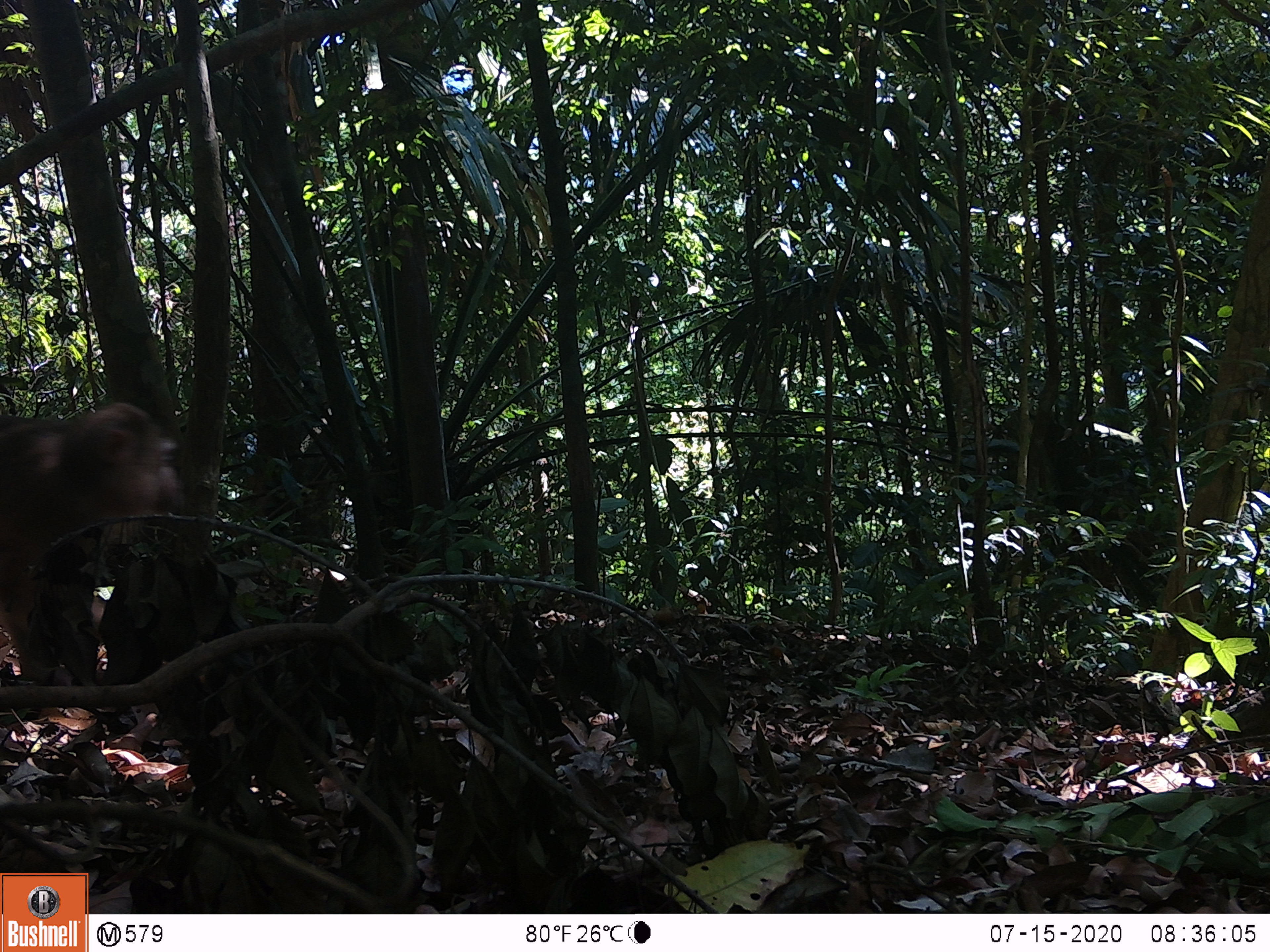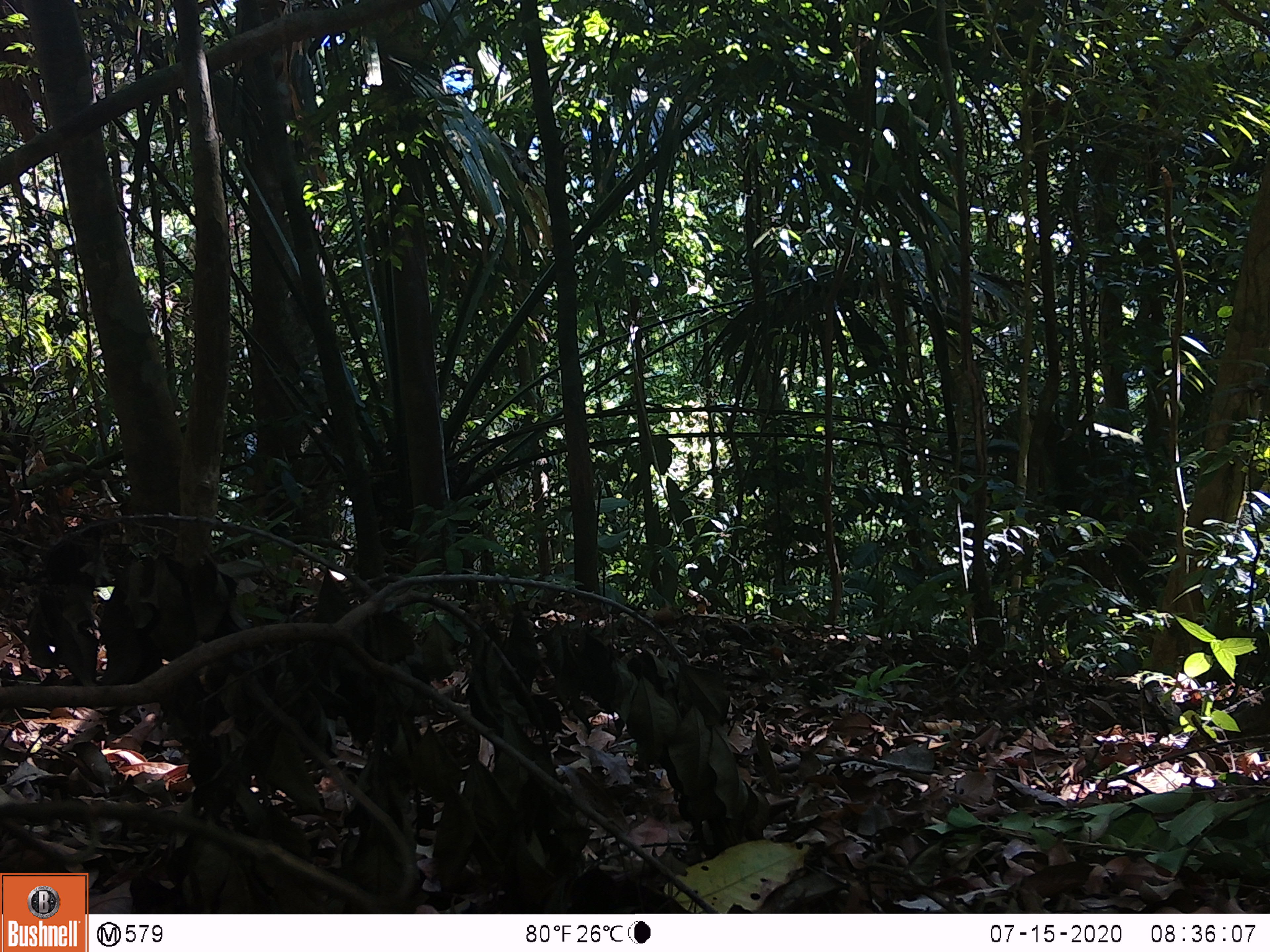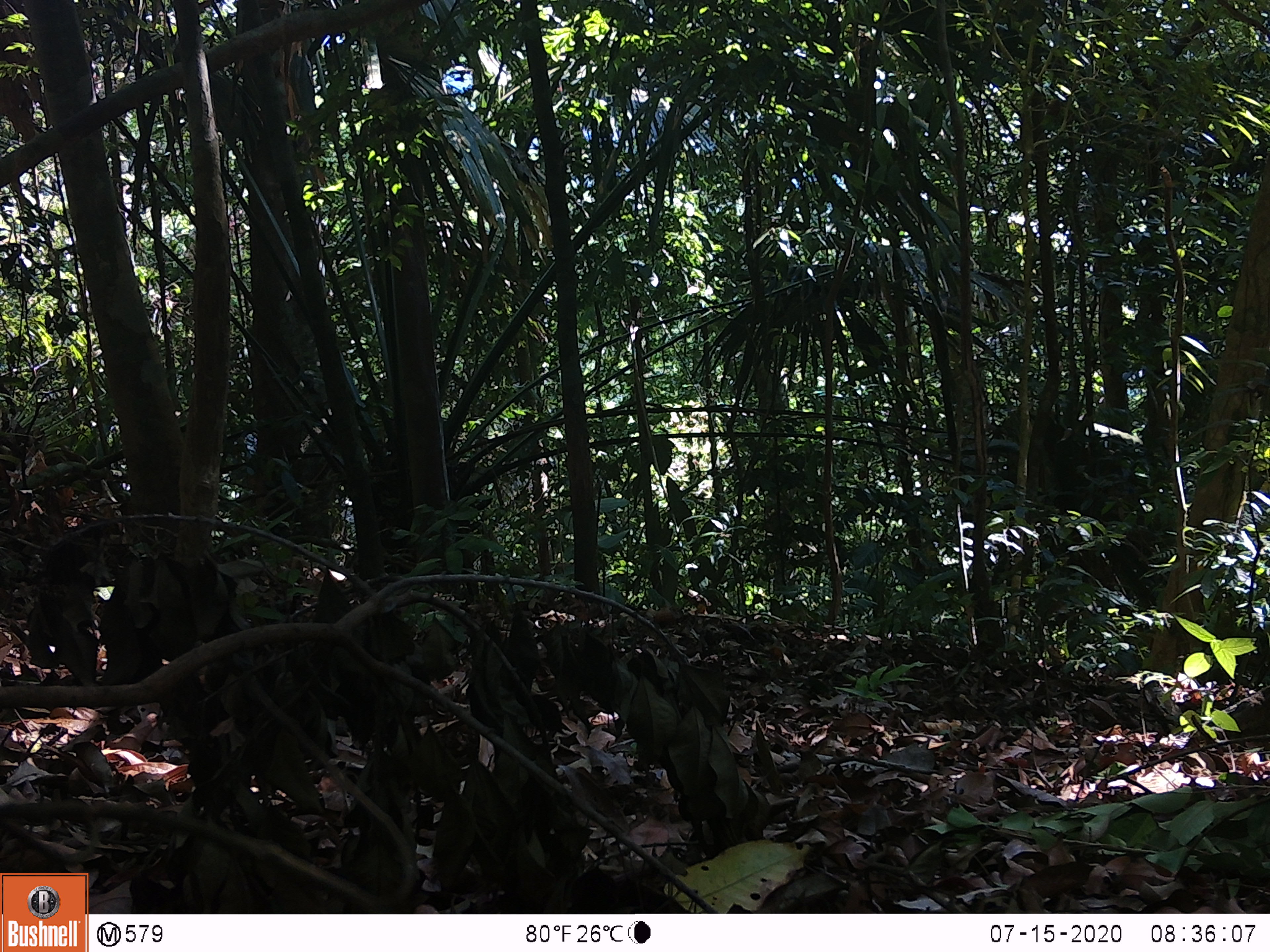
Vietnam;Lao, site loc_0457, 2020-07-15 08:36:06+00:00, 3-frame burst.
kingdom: Animalia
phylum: Chordata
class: Mammalia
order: Primates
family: Cercopithecidae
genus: Macaca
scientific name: Macaca nemestrina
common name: pig-tailed macaque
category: pig tailed macaque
Pig tailed macaque (pig-tailed macaque) (Macaca nemestrina). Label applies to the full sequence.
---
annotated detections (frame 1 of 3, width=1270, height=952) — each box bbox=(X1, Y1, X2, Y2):
pig tailed macaque: bbox=(0, 402, 183, 684)